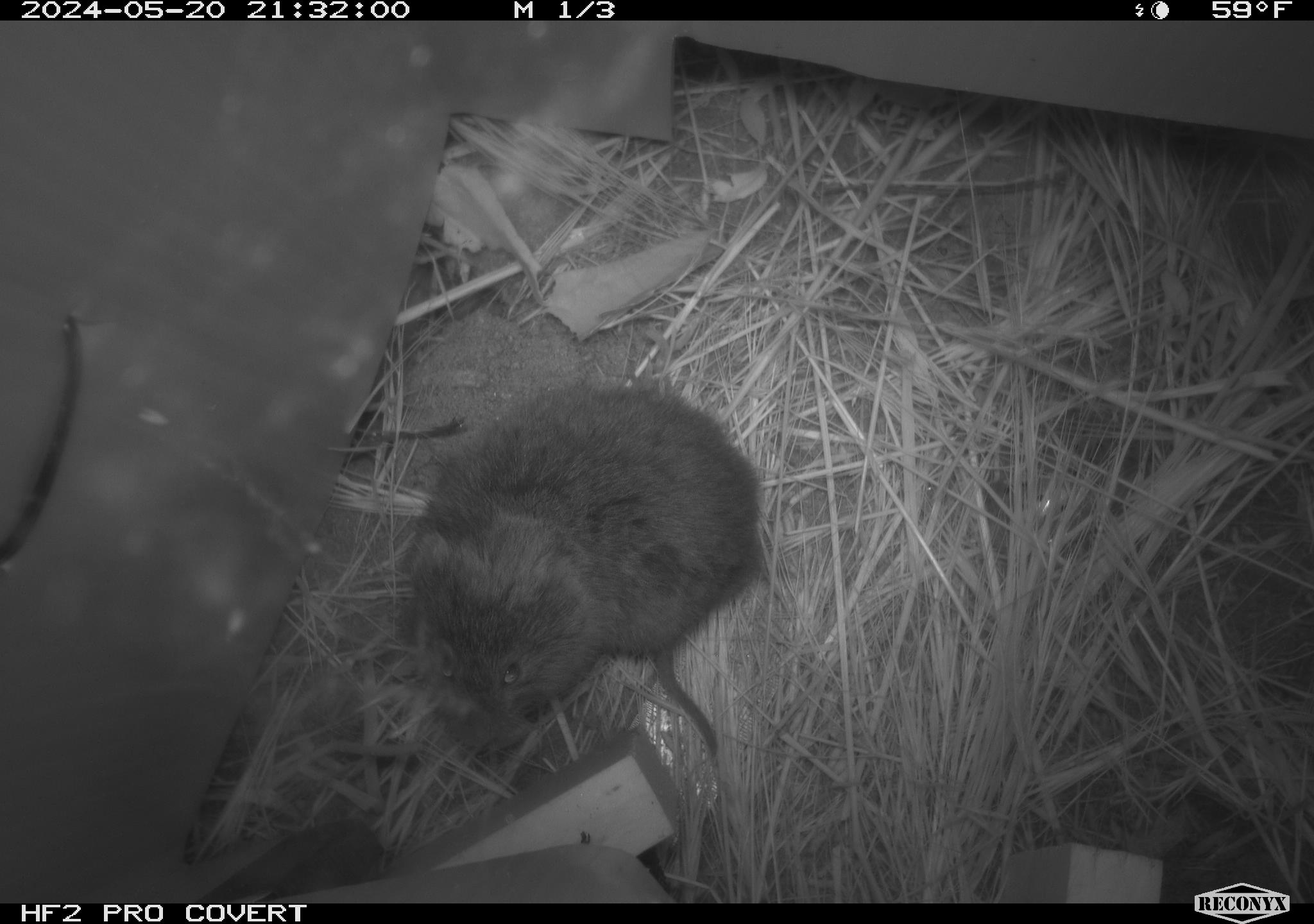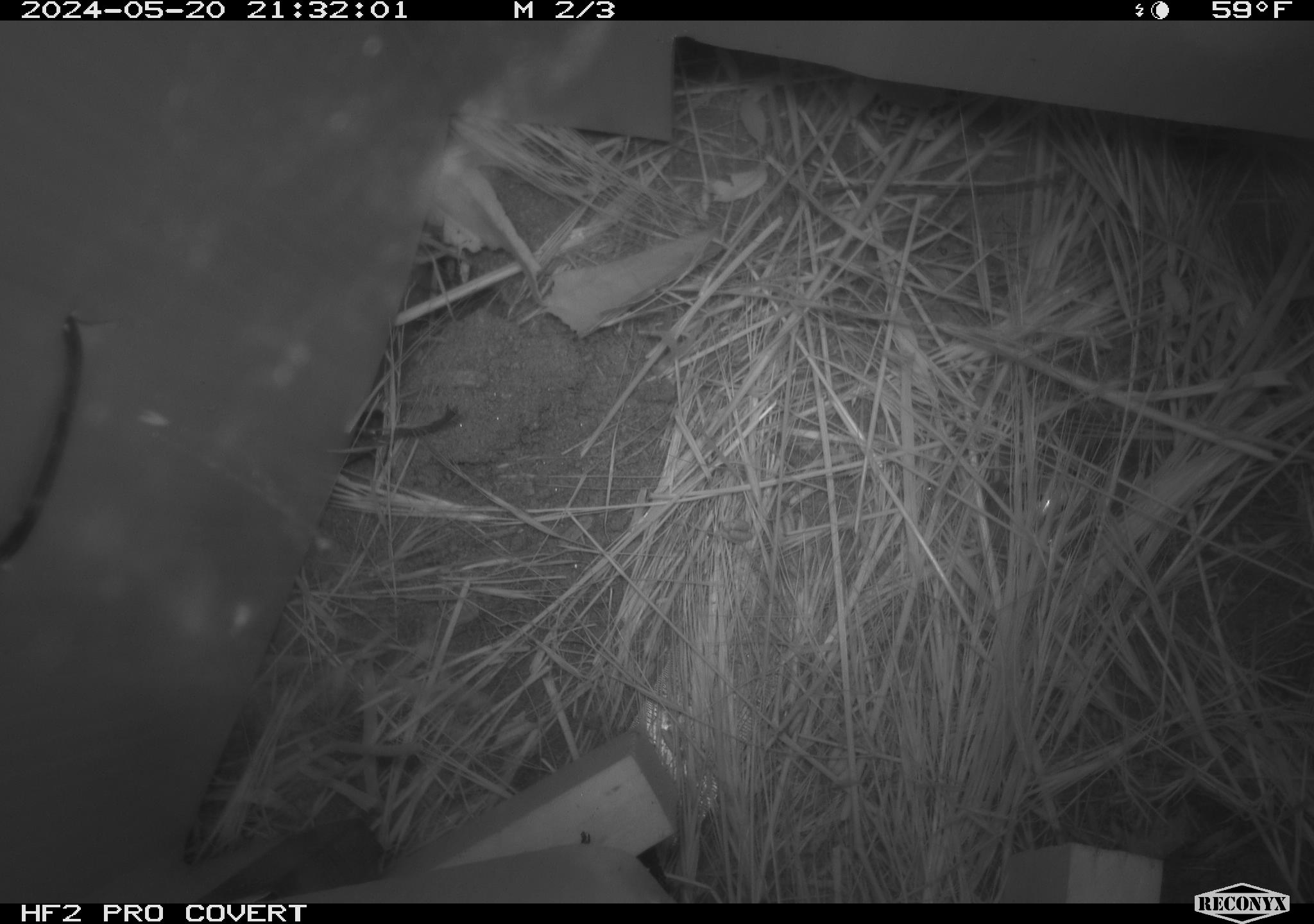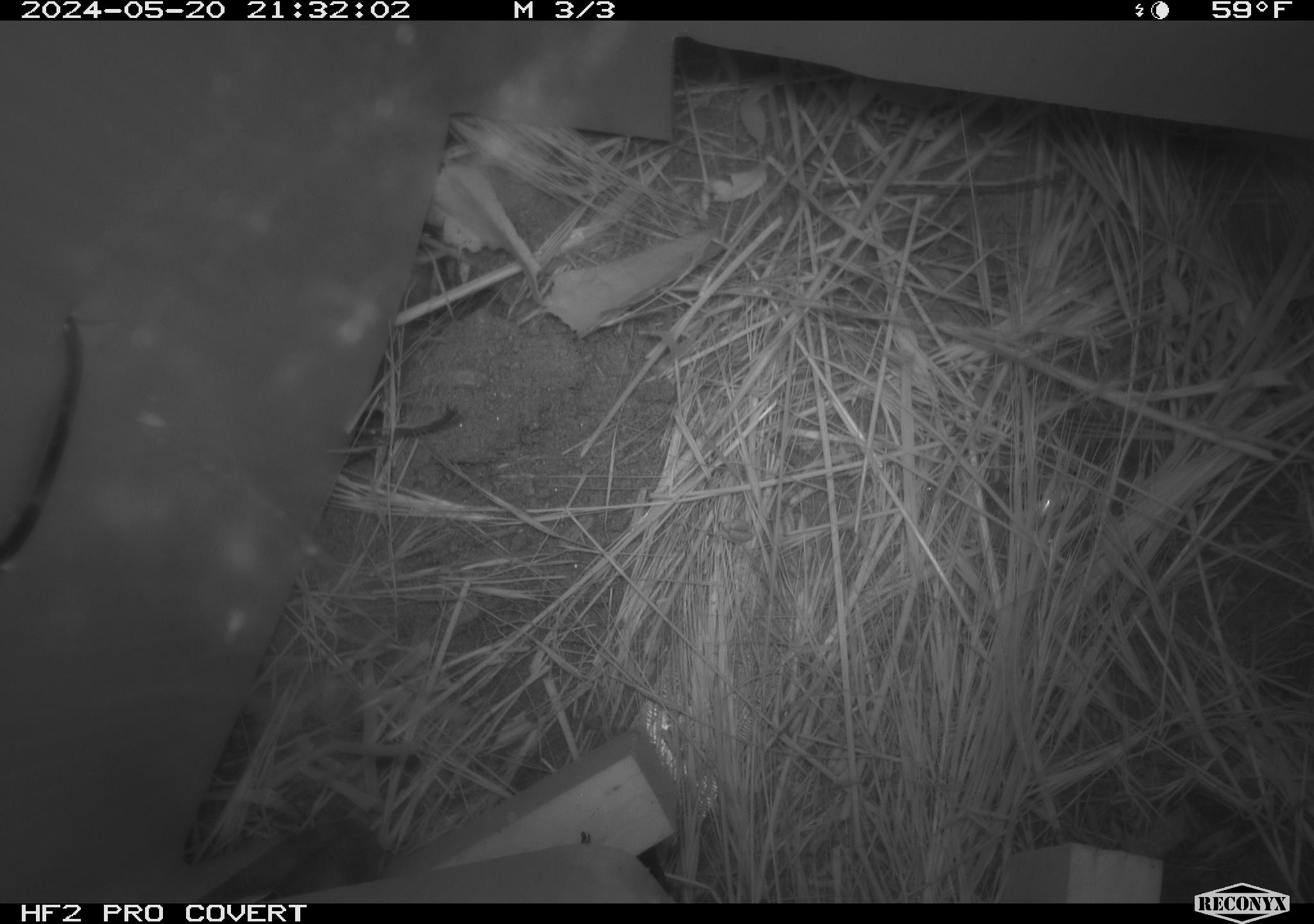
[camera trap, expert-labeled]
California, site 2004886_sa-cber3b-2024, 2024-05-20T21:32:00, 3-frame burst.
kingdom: Animalia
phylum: Chordata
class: Mammalia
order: Rodentia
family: Cricetidae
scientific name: Arvicolinae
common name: voles, lemmings, and muskrats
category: arvicolinae subfamily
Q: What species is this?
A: Arvicolinae subfamily (voles, lemmings, and muskrats) (Arvicolinae).